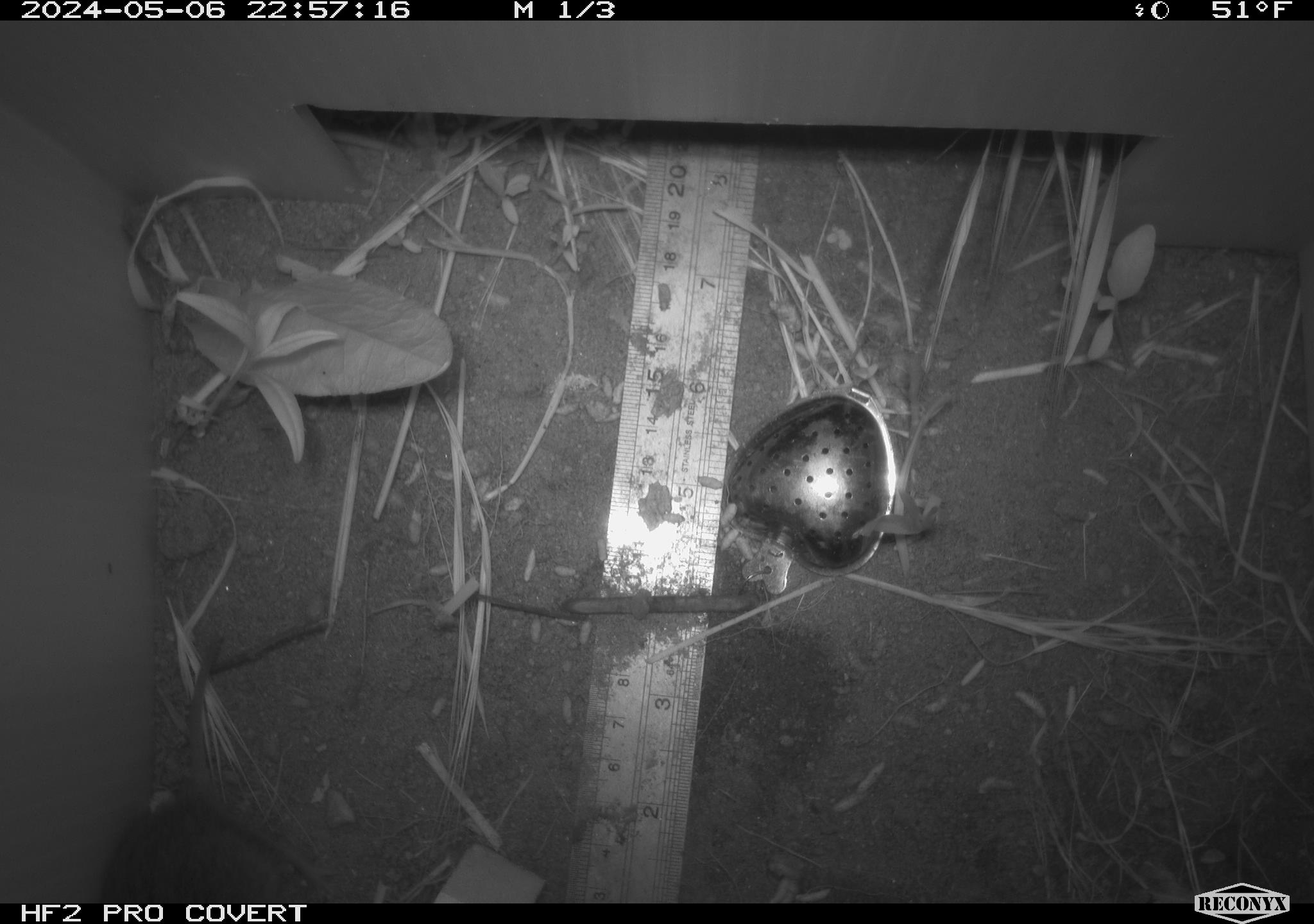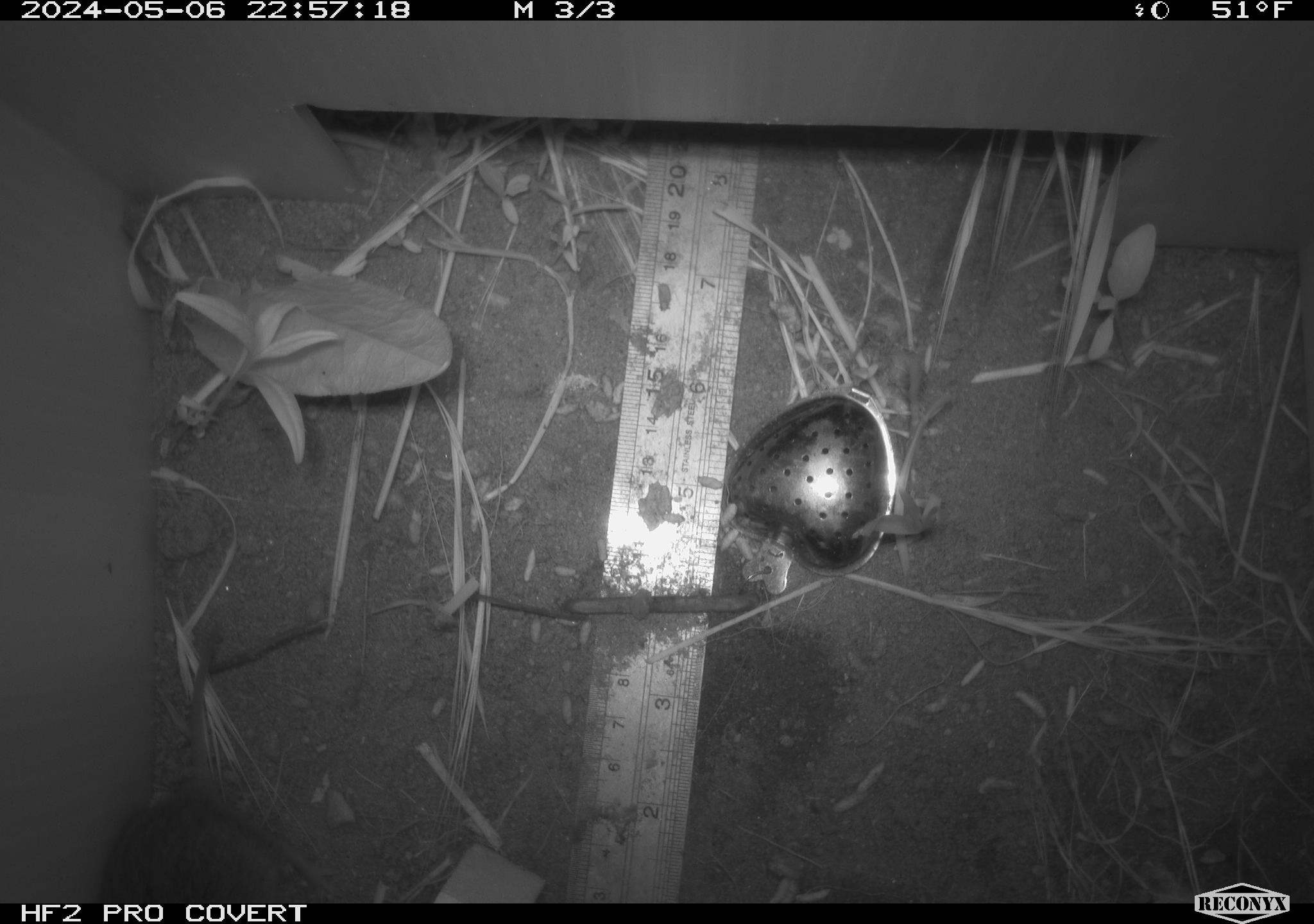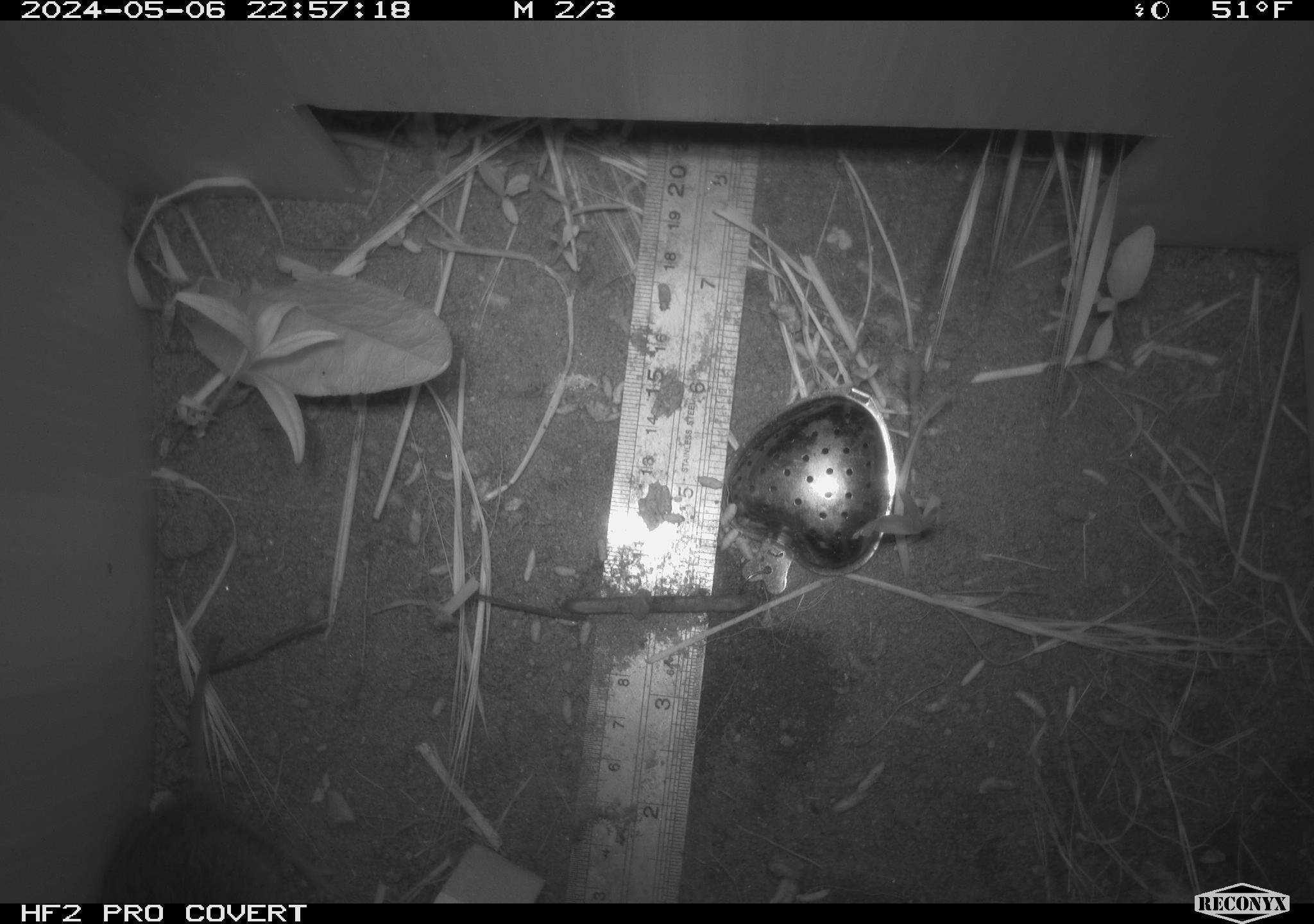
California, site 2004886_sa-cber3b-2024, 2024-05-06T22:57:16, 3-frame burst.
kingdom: Animalia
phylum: Chordata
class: Mammalia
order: Rodentia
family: Cricetidae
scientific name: Arvicolinae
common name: voles, lemmings, and muskrats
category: arvicolinae subfamily